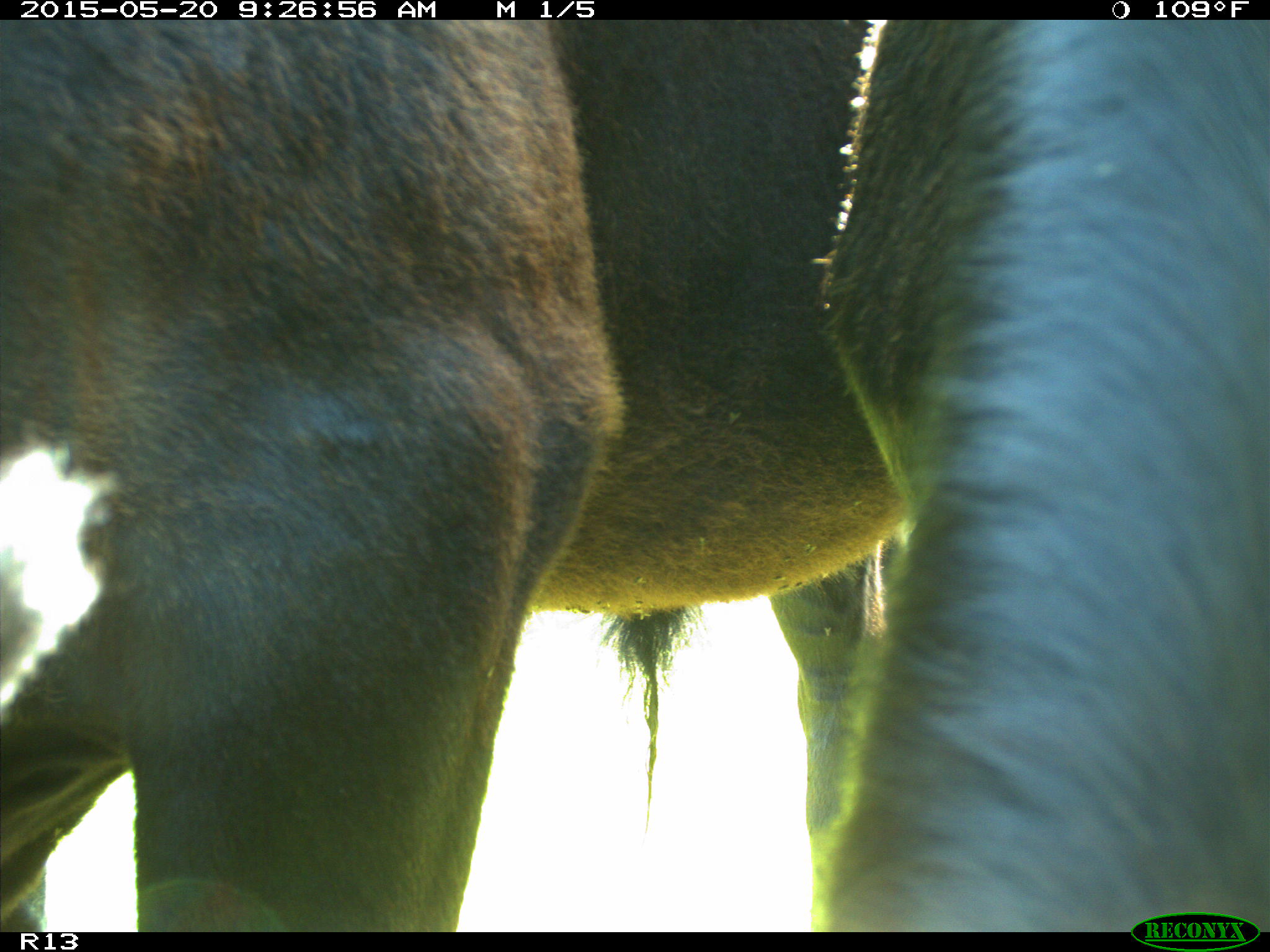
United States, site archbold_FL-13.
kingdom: Animalia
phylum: Chordata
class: Mammalia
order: Artiodactyla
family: Bovidae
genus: Bos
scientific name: Bos taurus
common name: domestic cow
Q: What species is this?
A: Bos taurus (domestic cow).